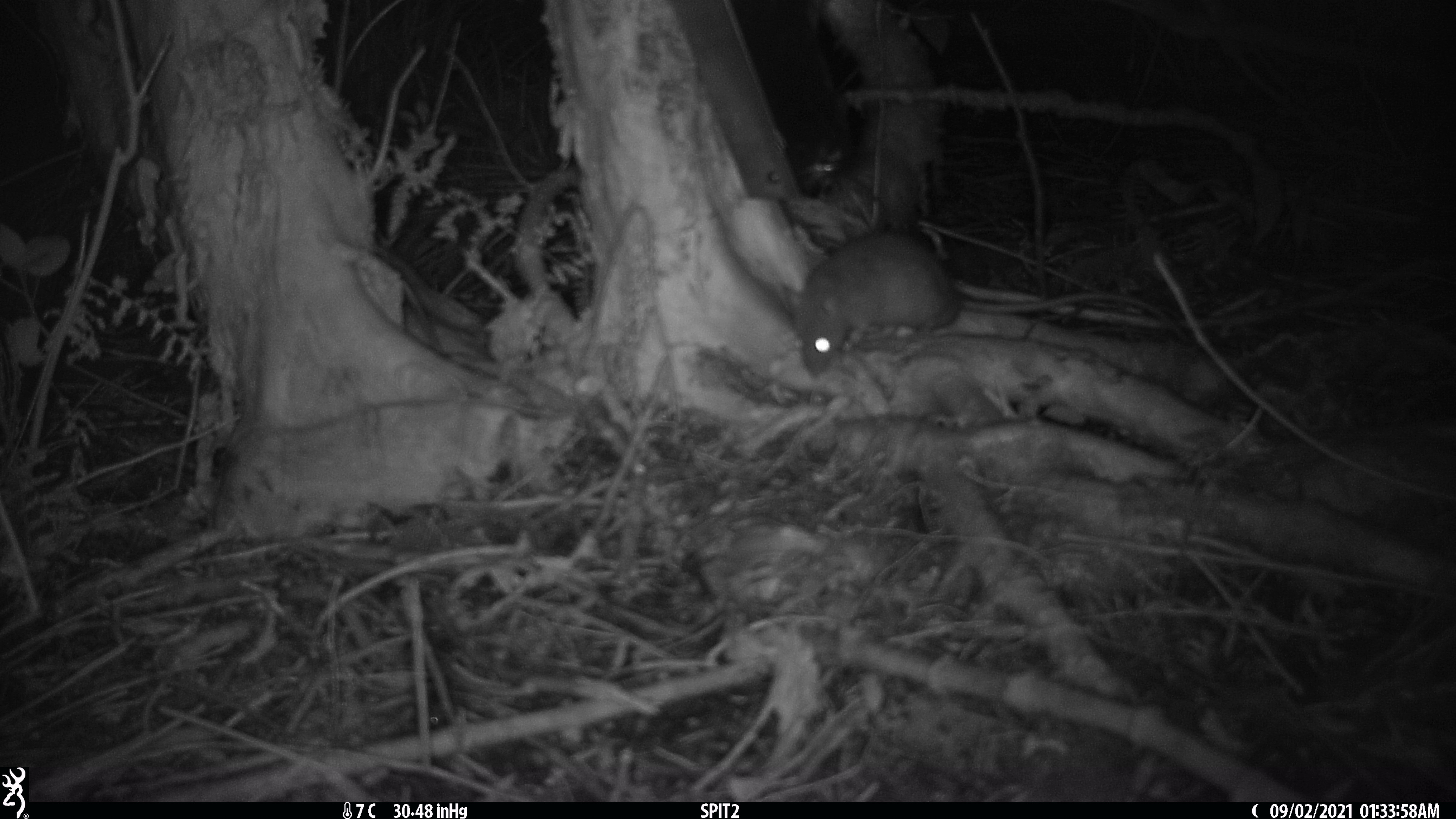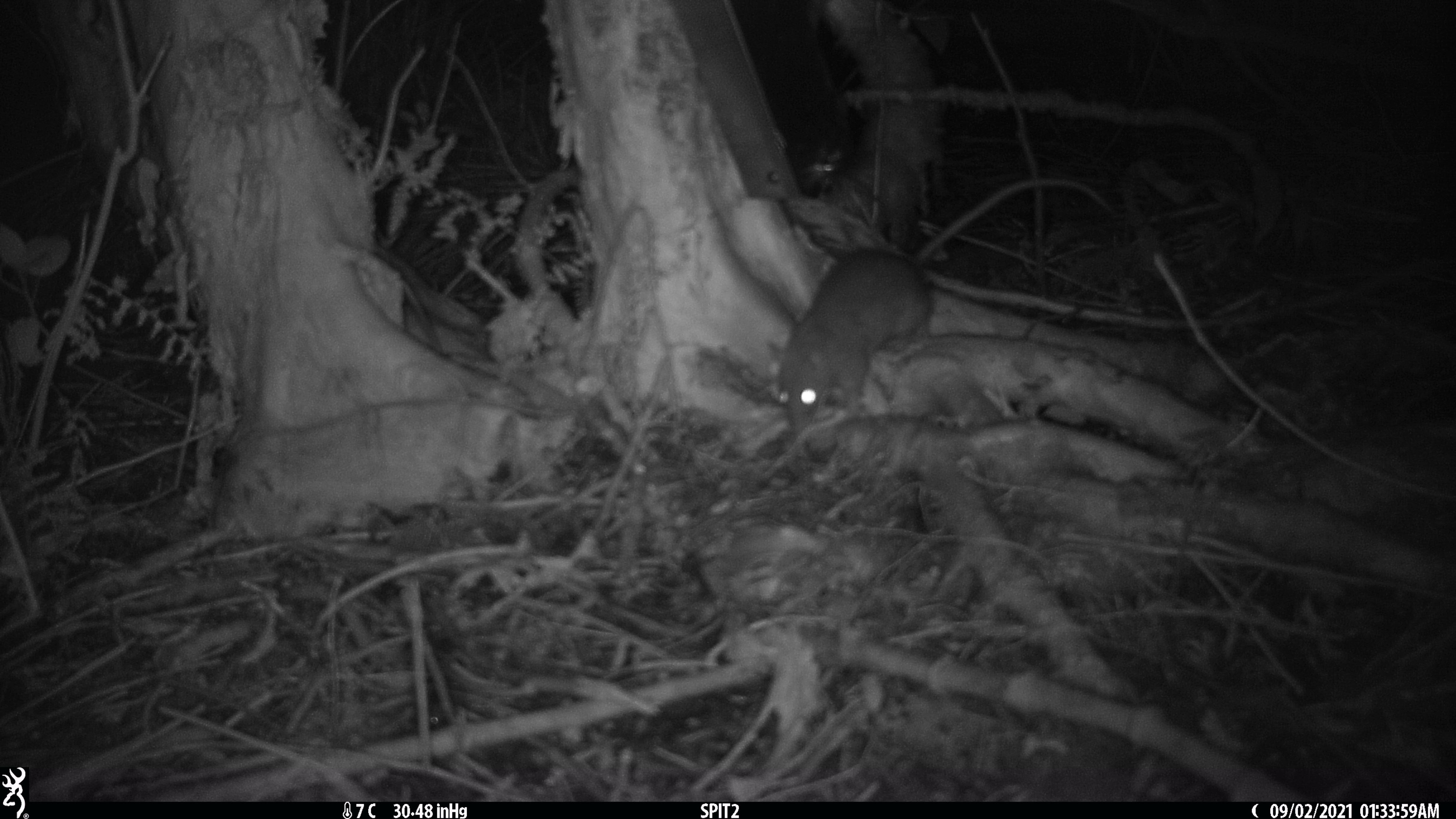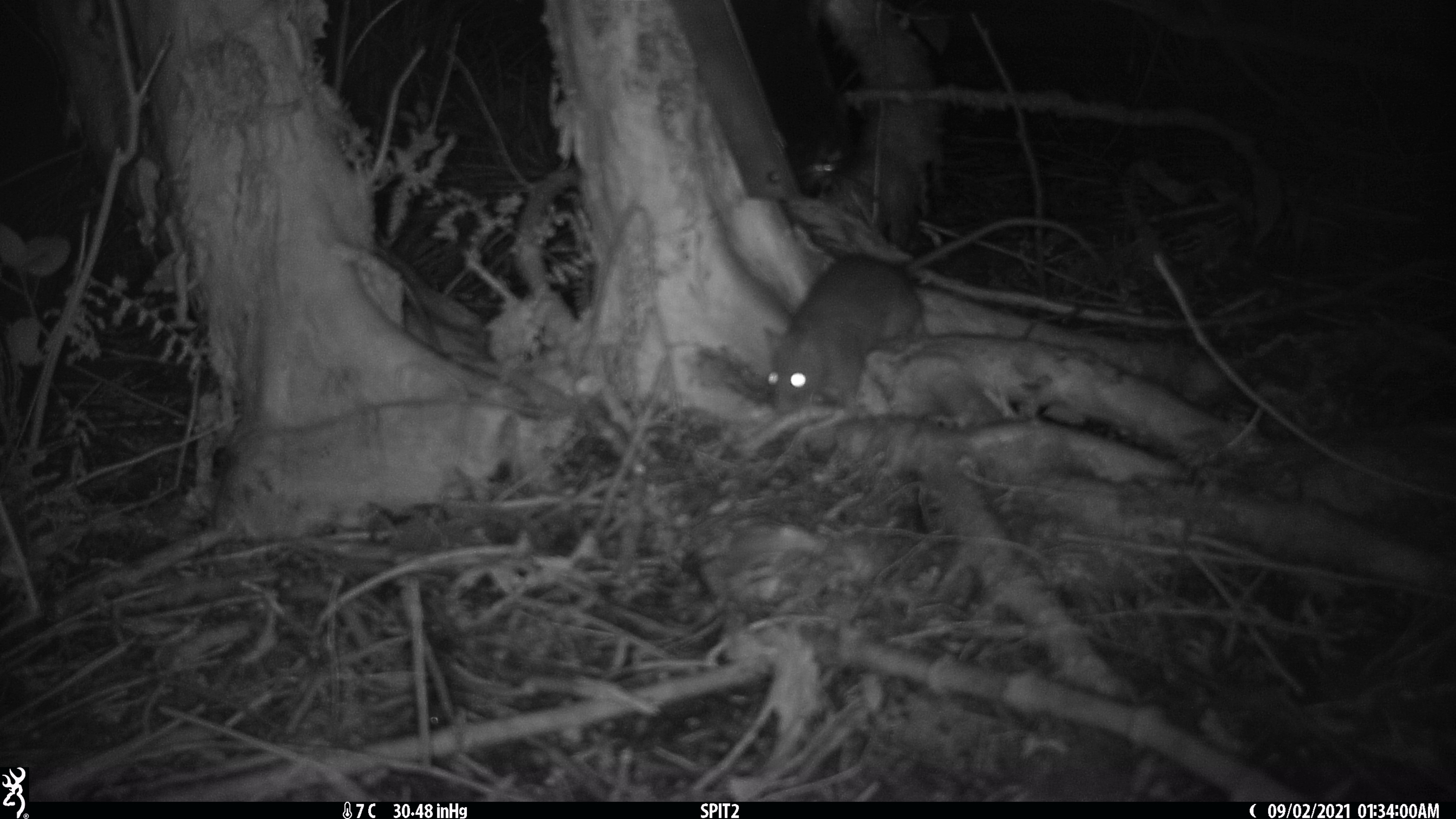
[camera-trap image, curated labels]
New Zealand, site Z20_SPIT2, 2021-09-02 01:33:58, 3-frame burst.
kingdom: Animalia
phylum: Chordata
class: Mammalia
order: Rodentia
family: Muridae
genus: Rattus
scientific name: Rattus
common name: rat